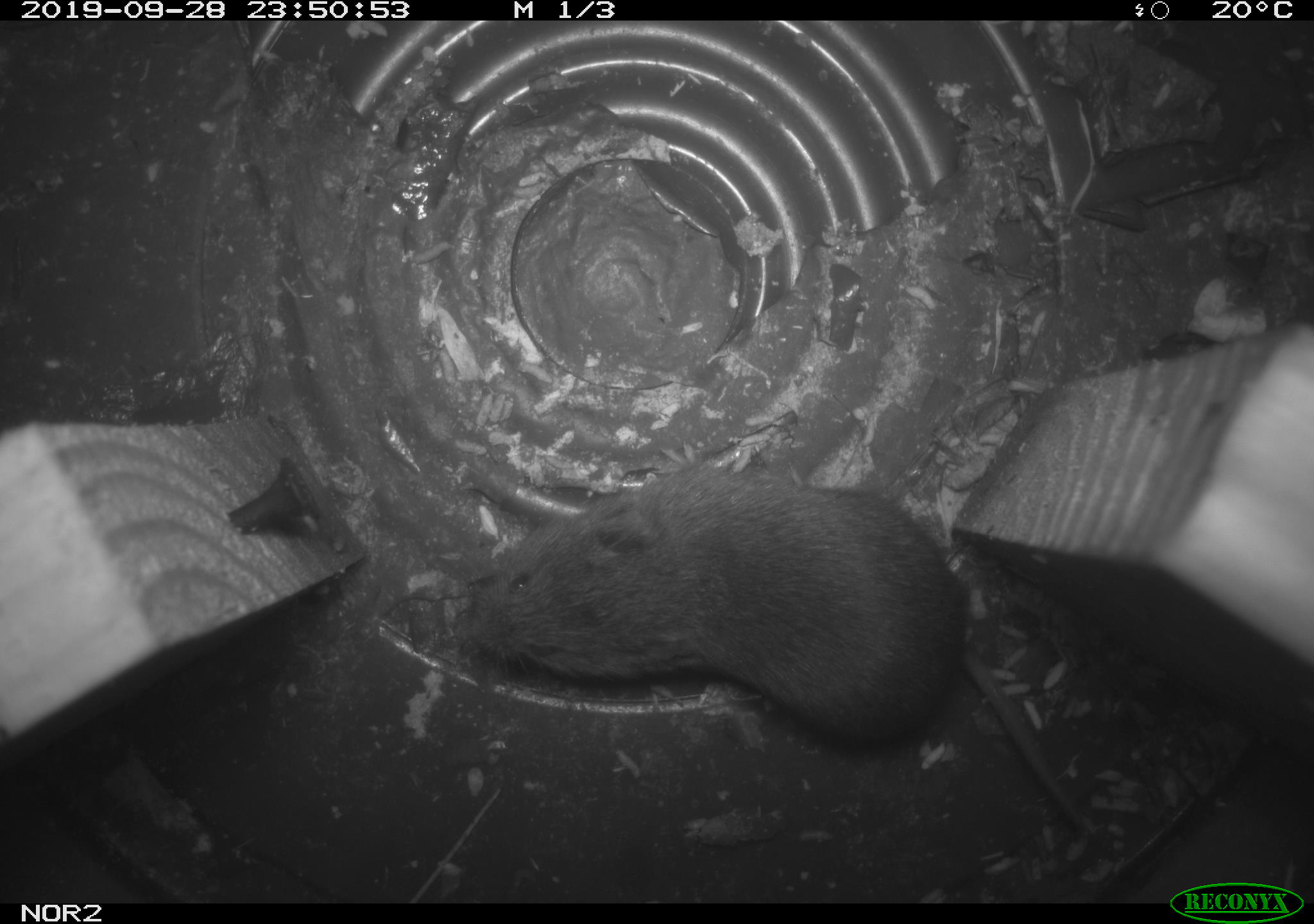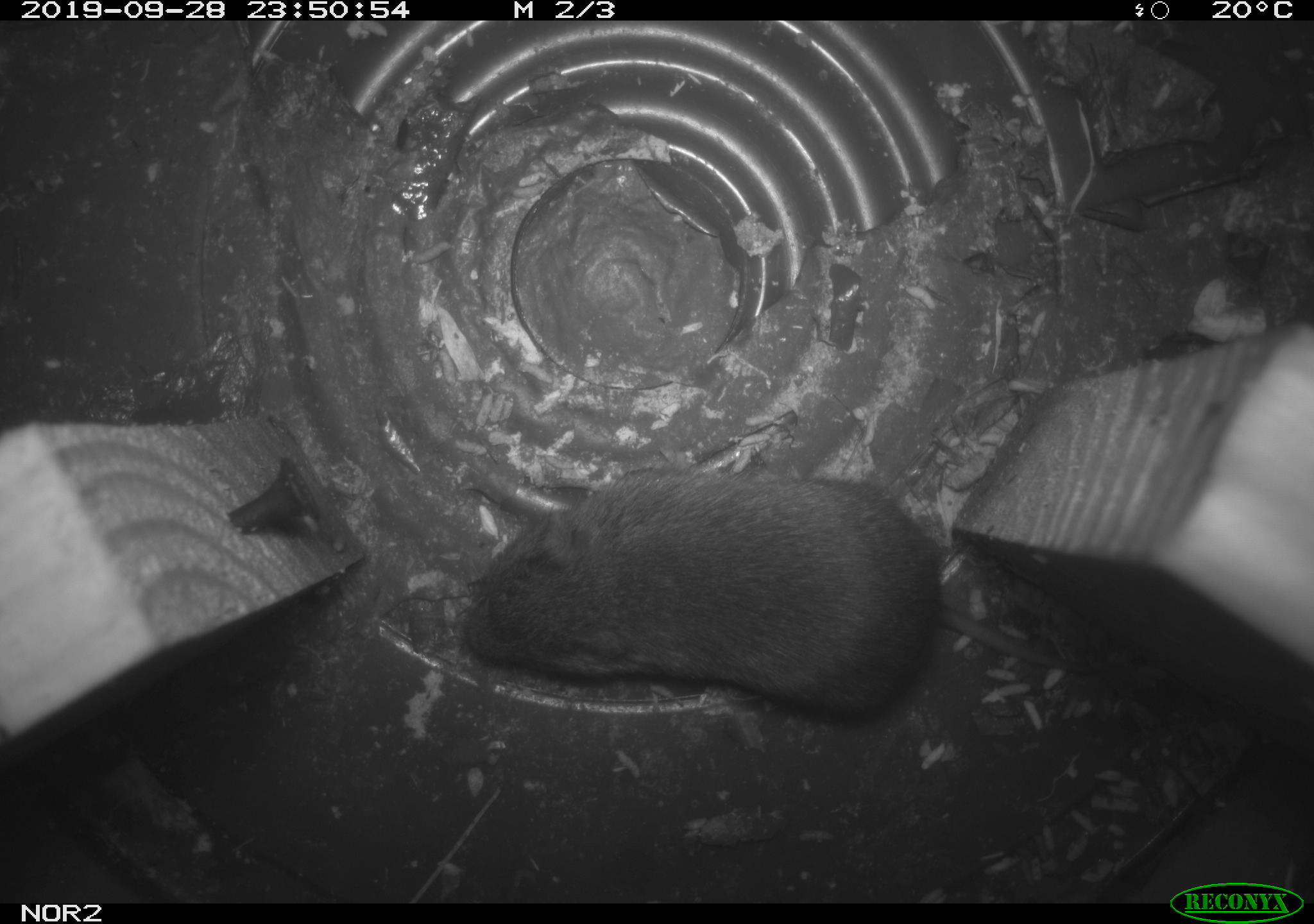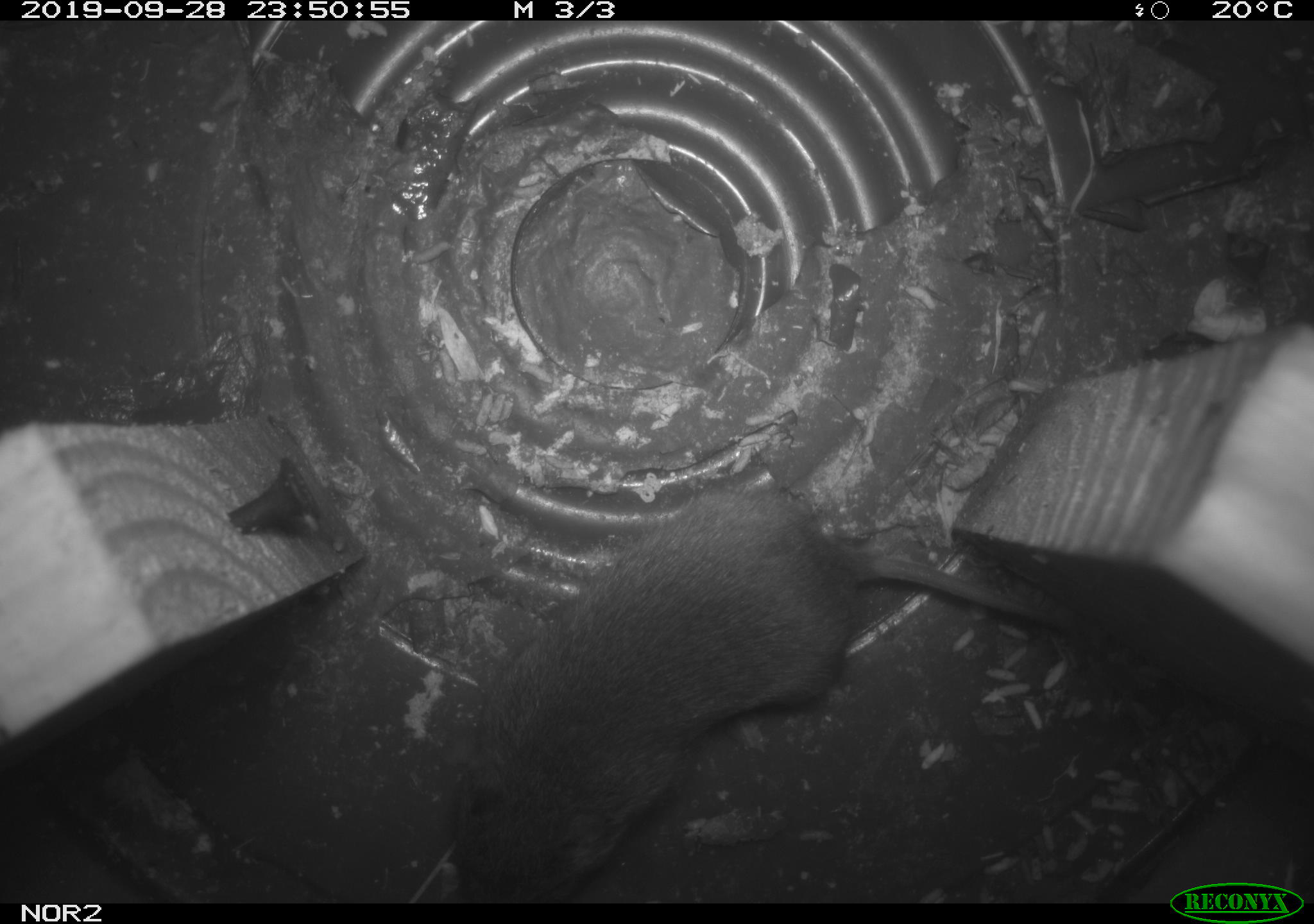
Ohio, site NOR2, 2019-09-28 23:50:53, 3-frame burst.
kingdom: Animalia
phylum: Chordata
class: Mammalia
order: Rodentia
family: Cricetidae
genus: Microtus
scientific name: Microtus pennsylvanicus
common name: meadow vole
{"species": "meadow vole (Microtus pennsylvanicus)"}